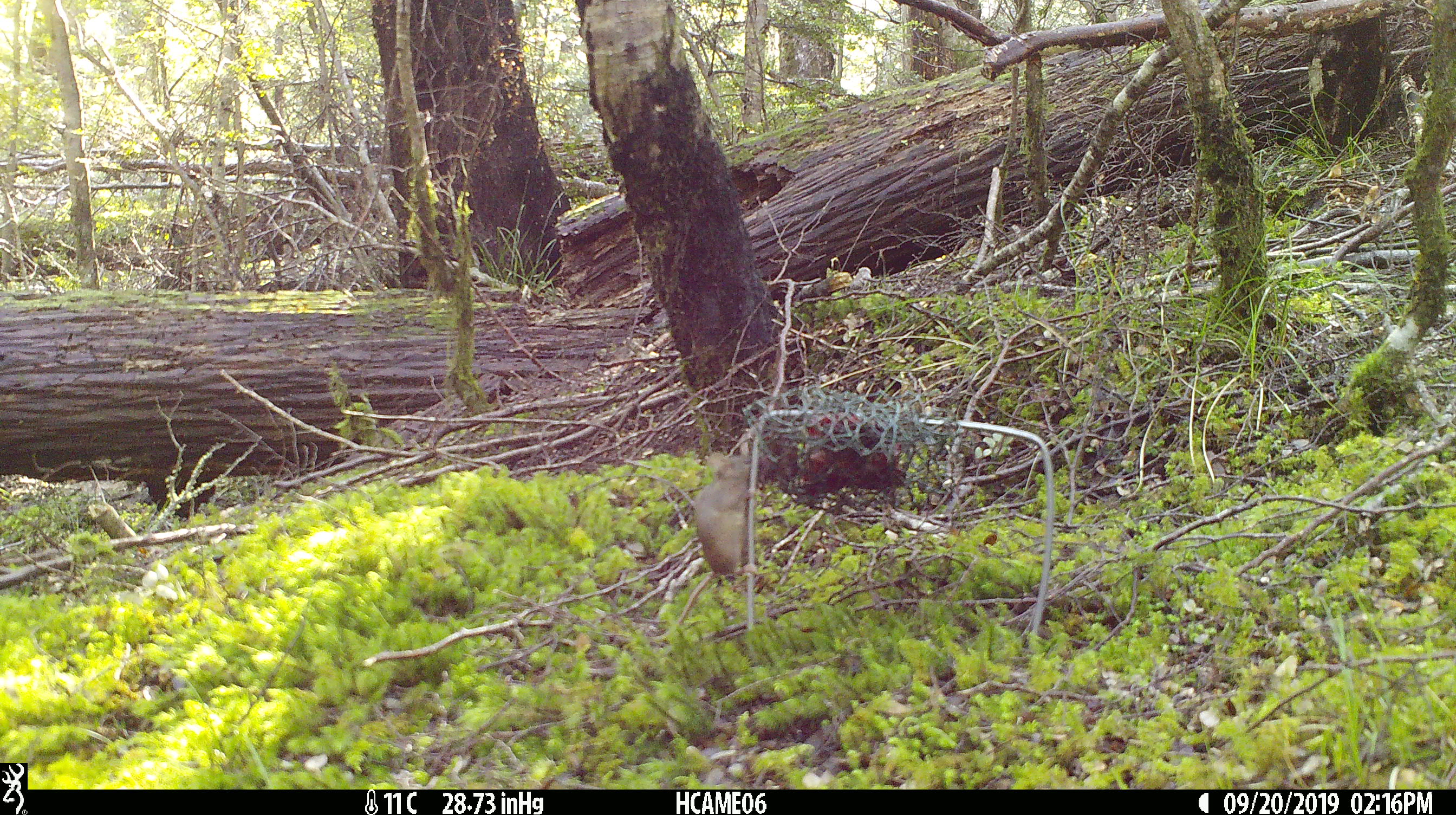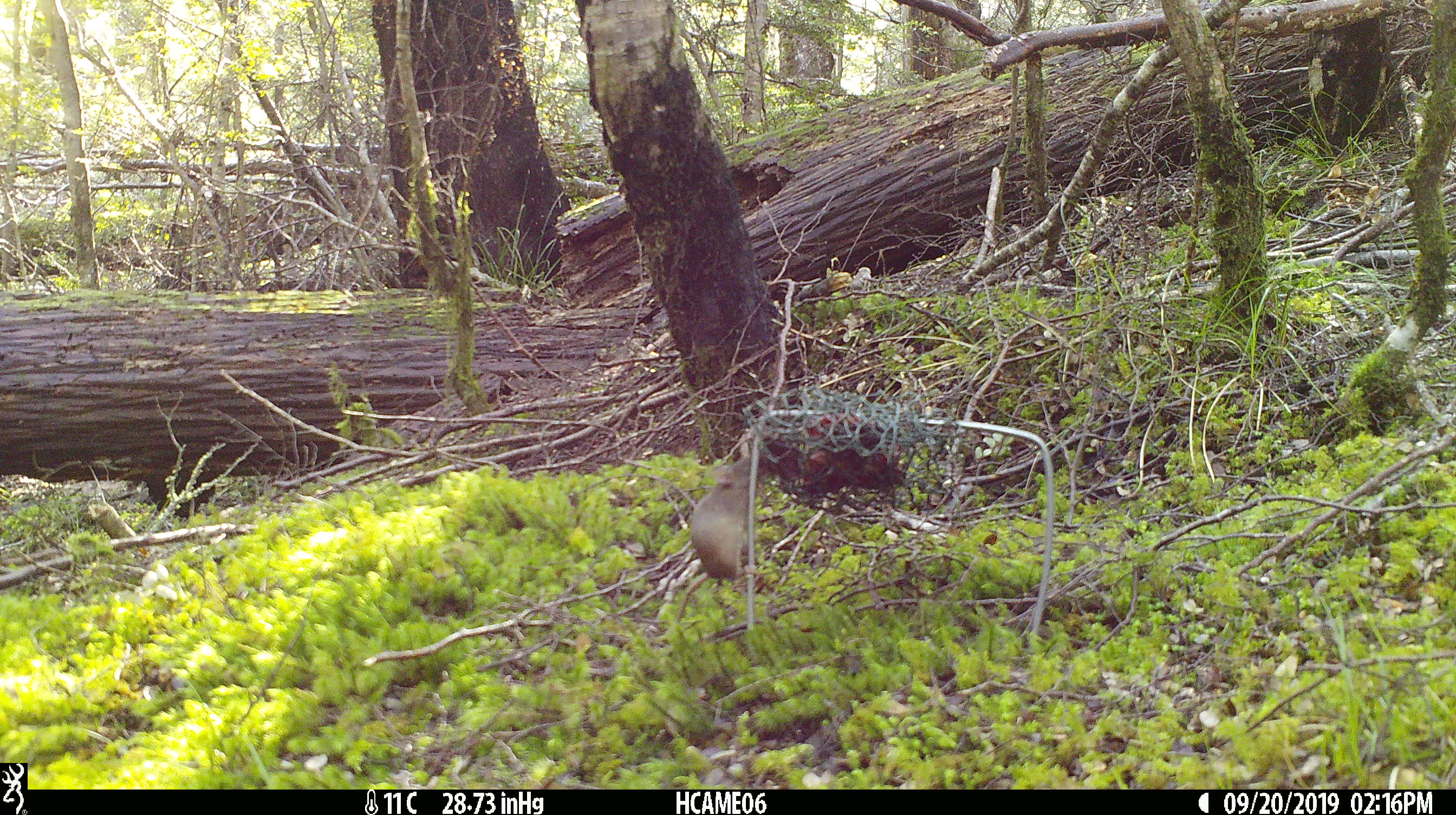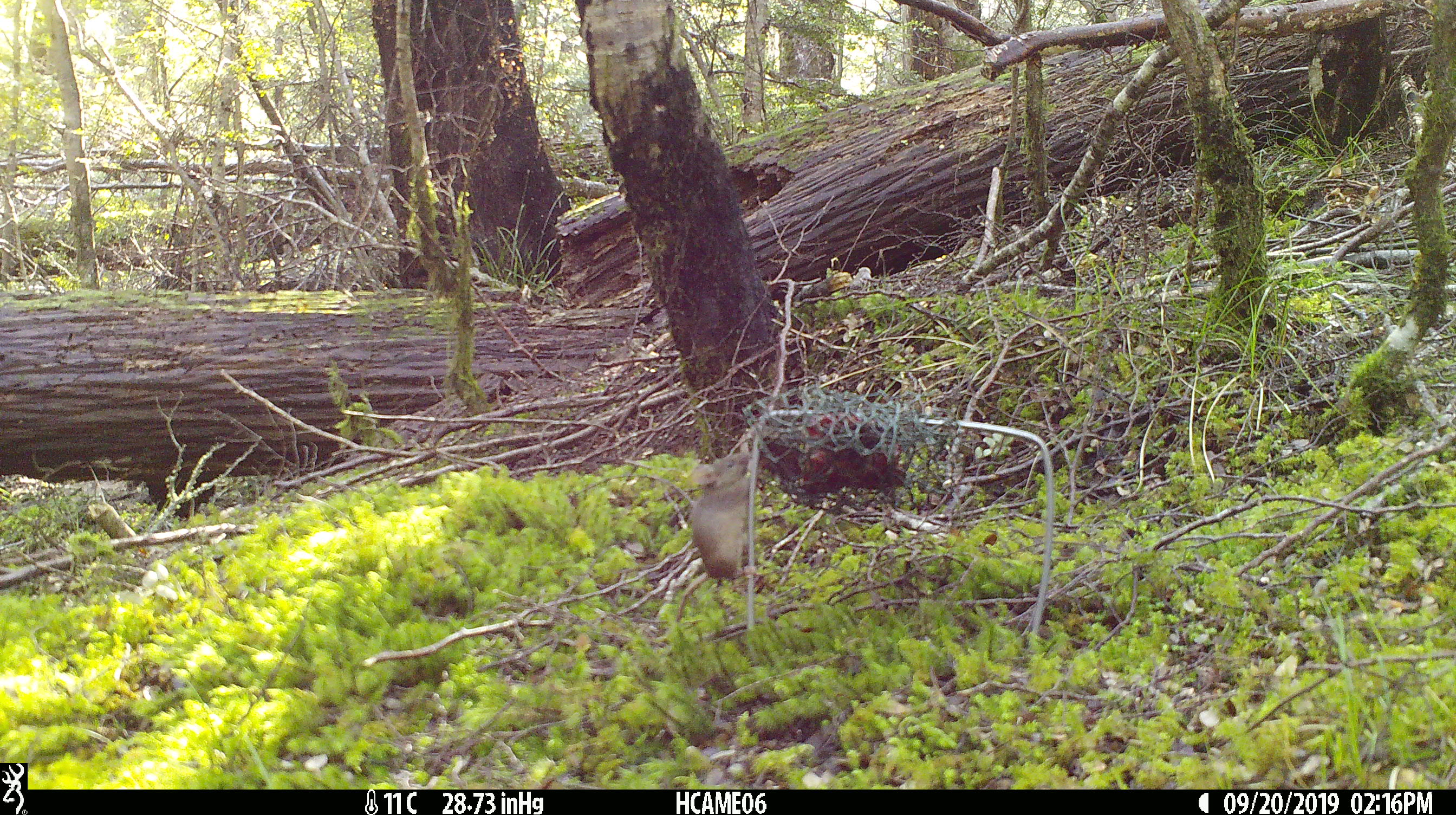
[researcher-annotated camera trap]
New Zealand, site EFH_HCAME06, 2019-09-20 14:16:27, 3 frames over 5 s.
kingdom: Animalia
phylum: Chordata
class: Mammalia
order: Rodentia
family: Muridae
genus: Mus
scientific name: Mus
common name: mouse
Mouse (Mus).